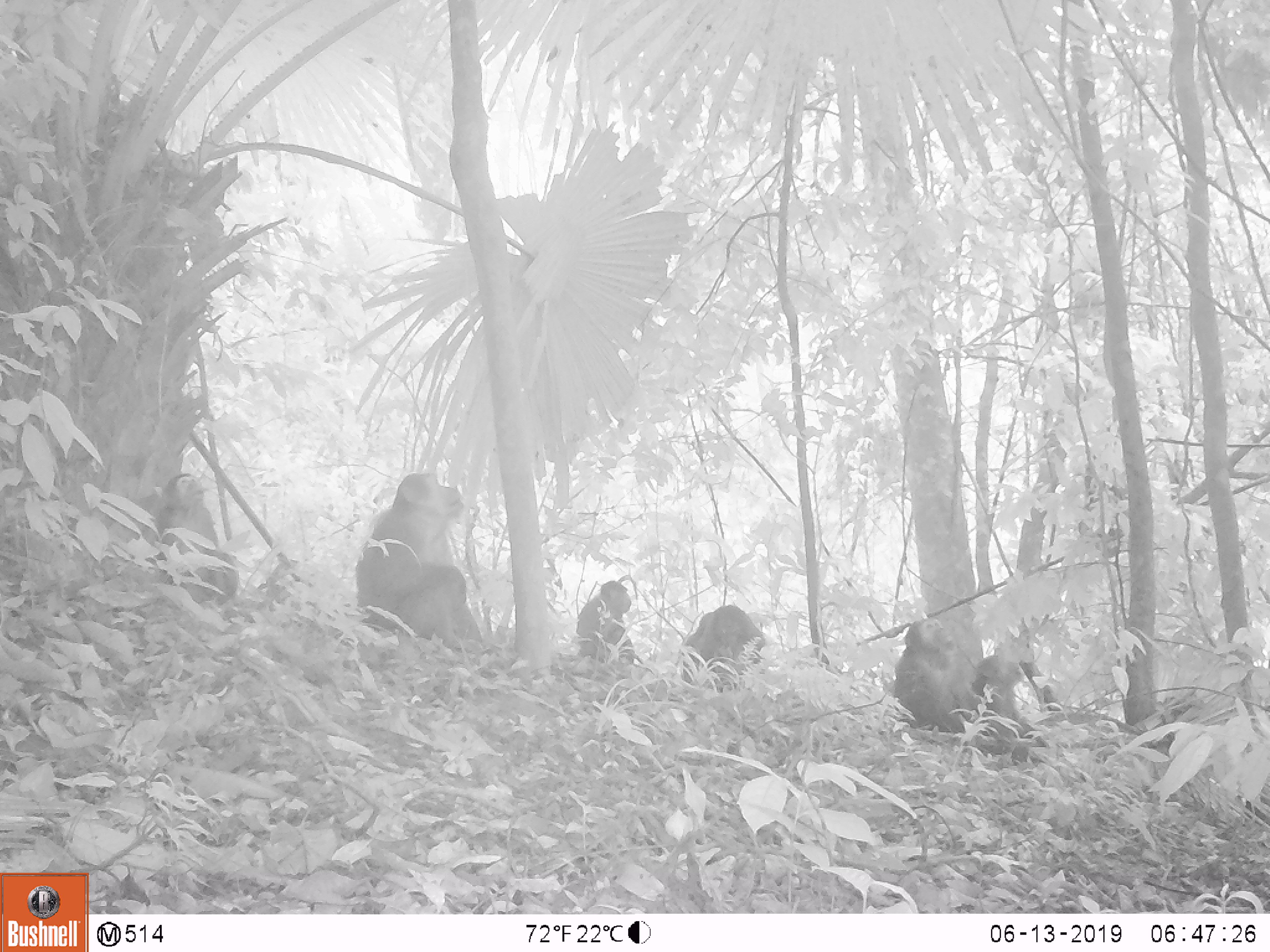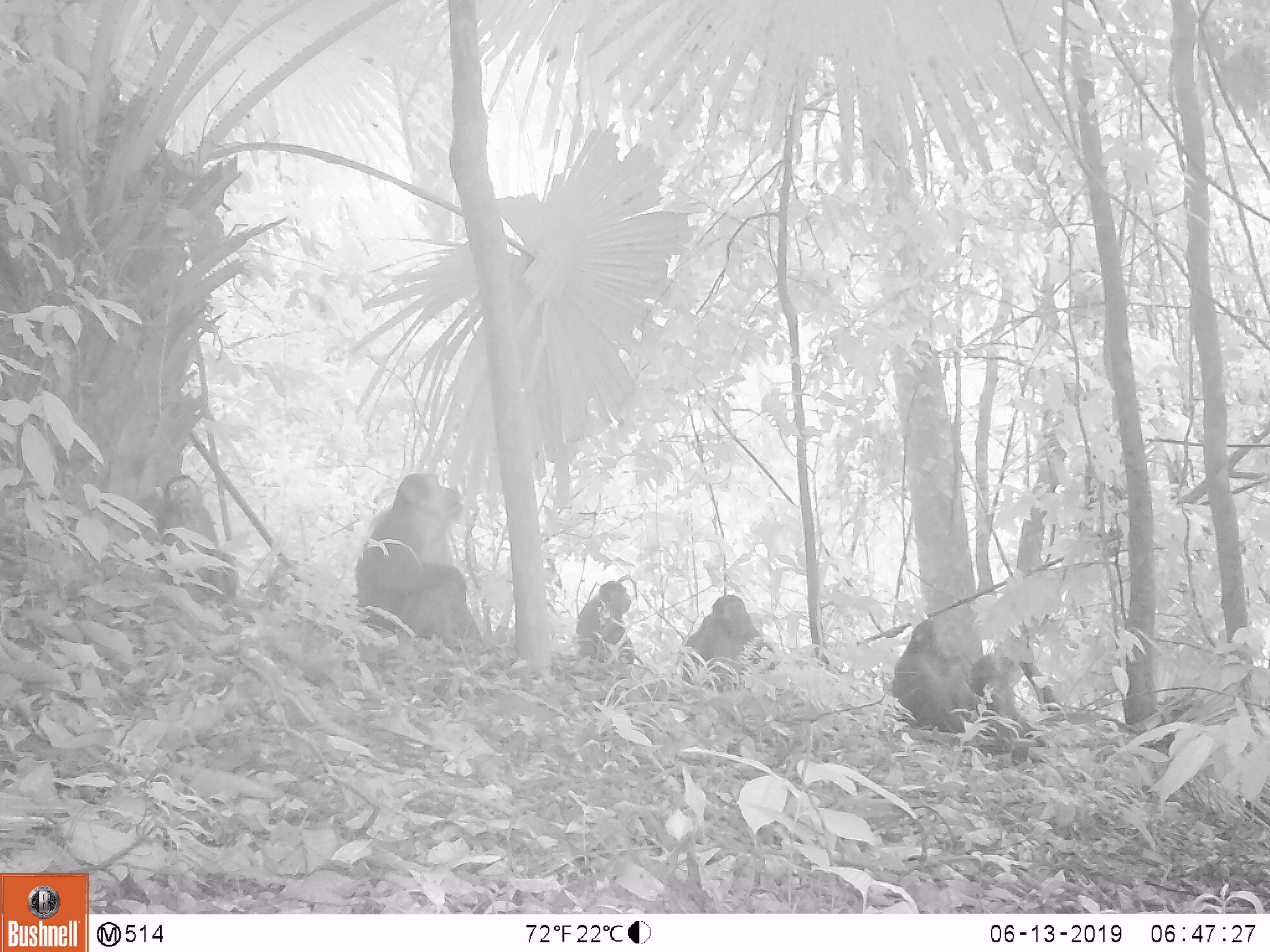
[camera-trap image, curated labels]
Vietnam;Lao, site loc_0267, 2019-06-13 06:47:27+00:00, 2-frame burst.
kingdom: Animalia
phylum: Chordata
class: Mammalia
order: Primates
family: Cercopithecidae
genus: Macaca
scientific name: Macaca arctoides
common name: stump-tailed macaque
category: stump tailed macaque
Stump tailed macaque (stump-tailed macaque) (Macaca arctoides). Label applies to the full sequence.